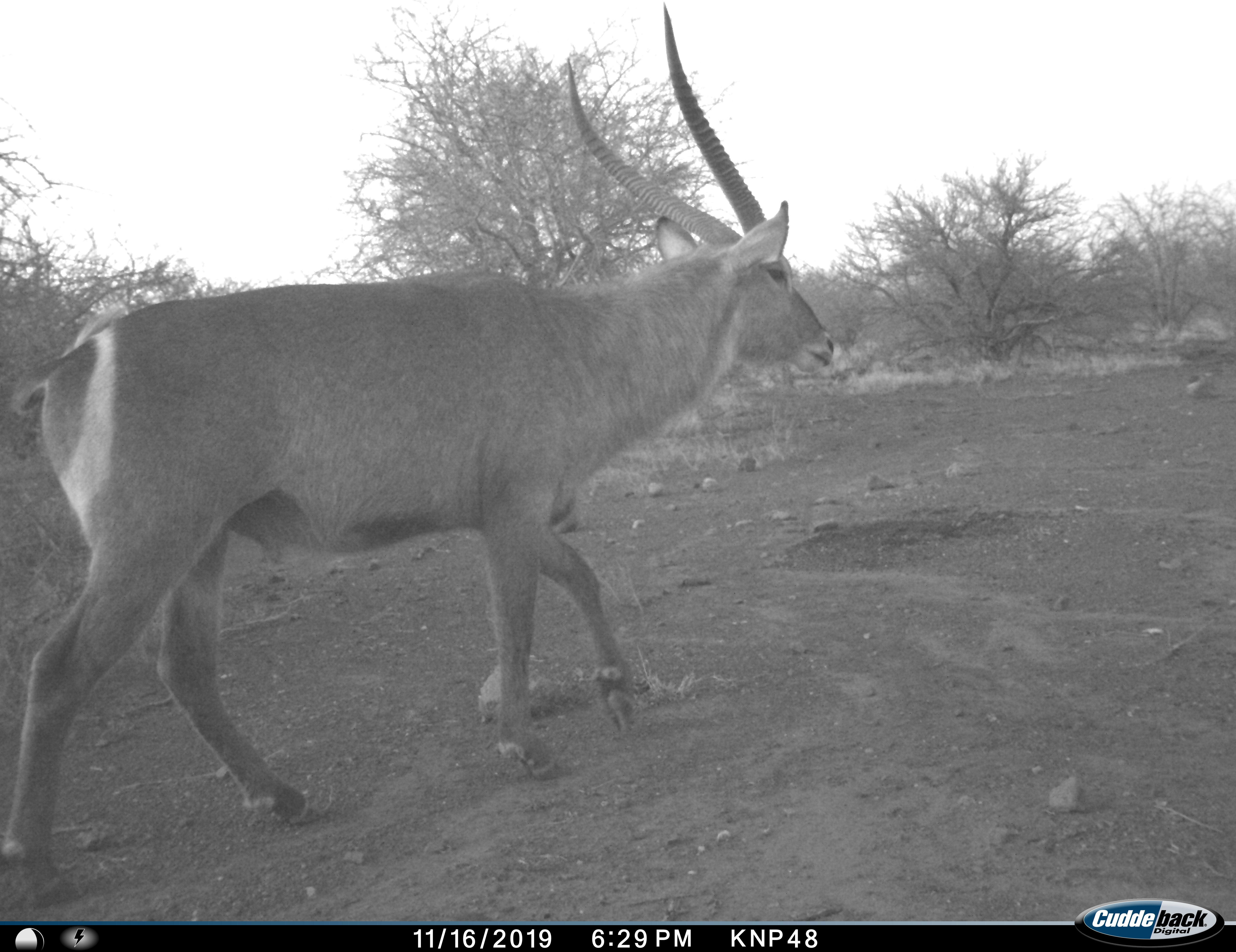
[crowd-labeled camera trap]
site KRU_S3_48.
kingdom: Animalia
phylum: Chordata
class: Mammalia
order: Artiodactyla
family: Bovidae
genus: Kobus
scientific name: Kobus ellipsiprymnus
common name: waterbuck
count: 1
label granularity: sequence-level